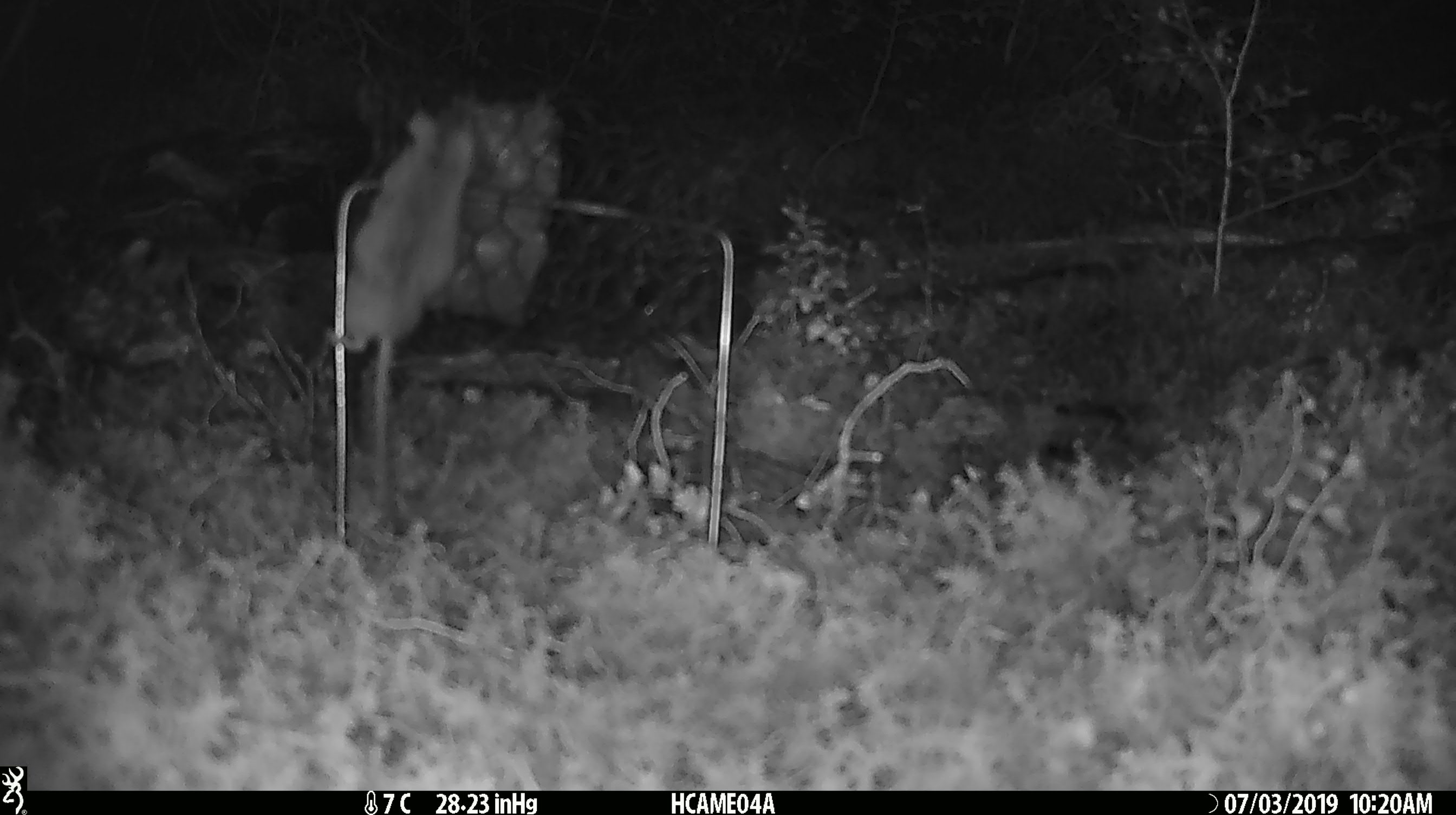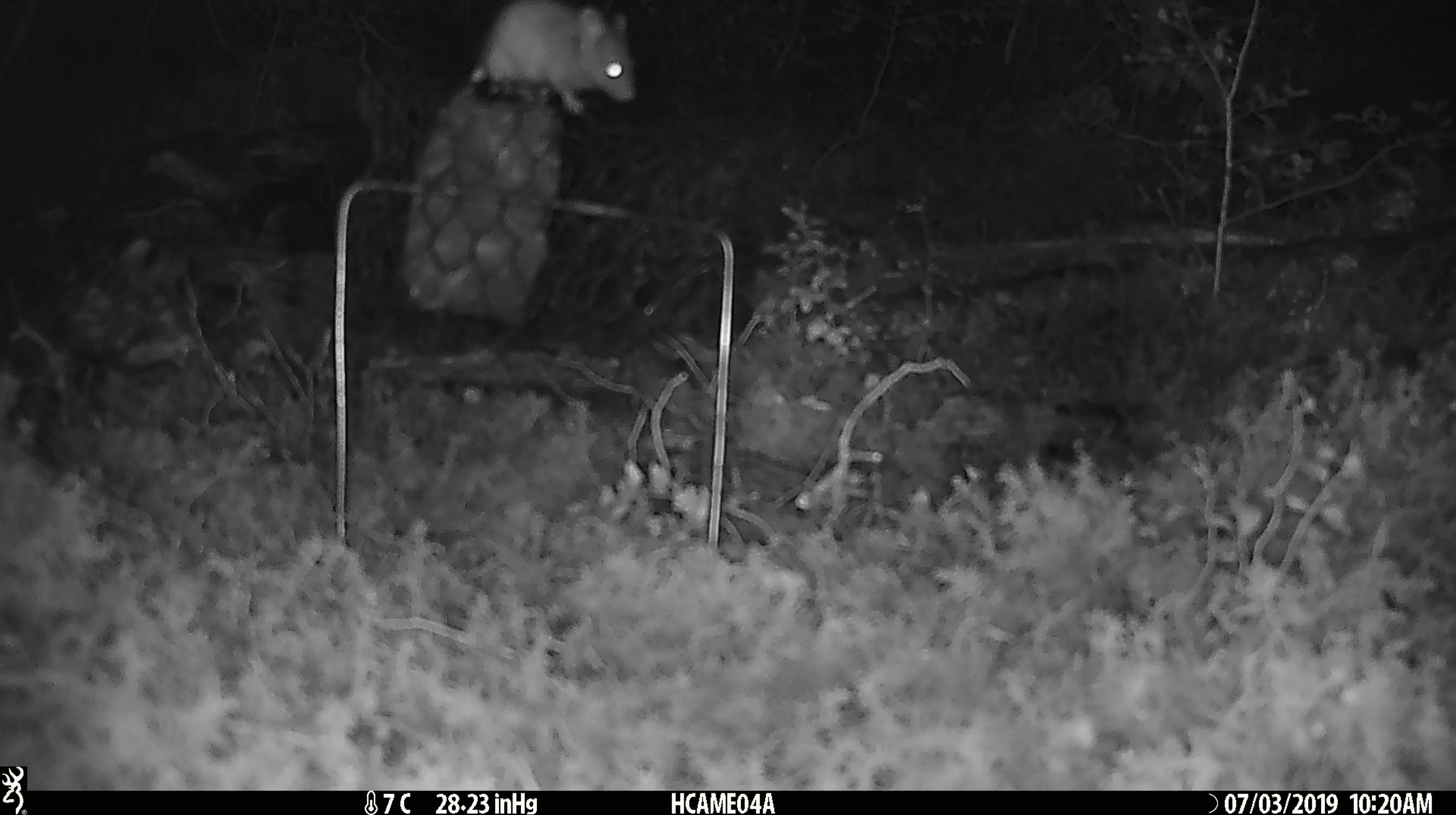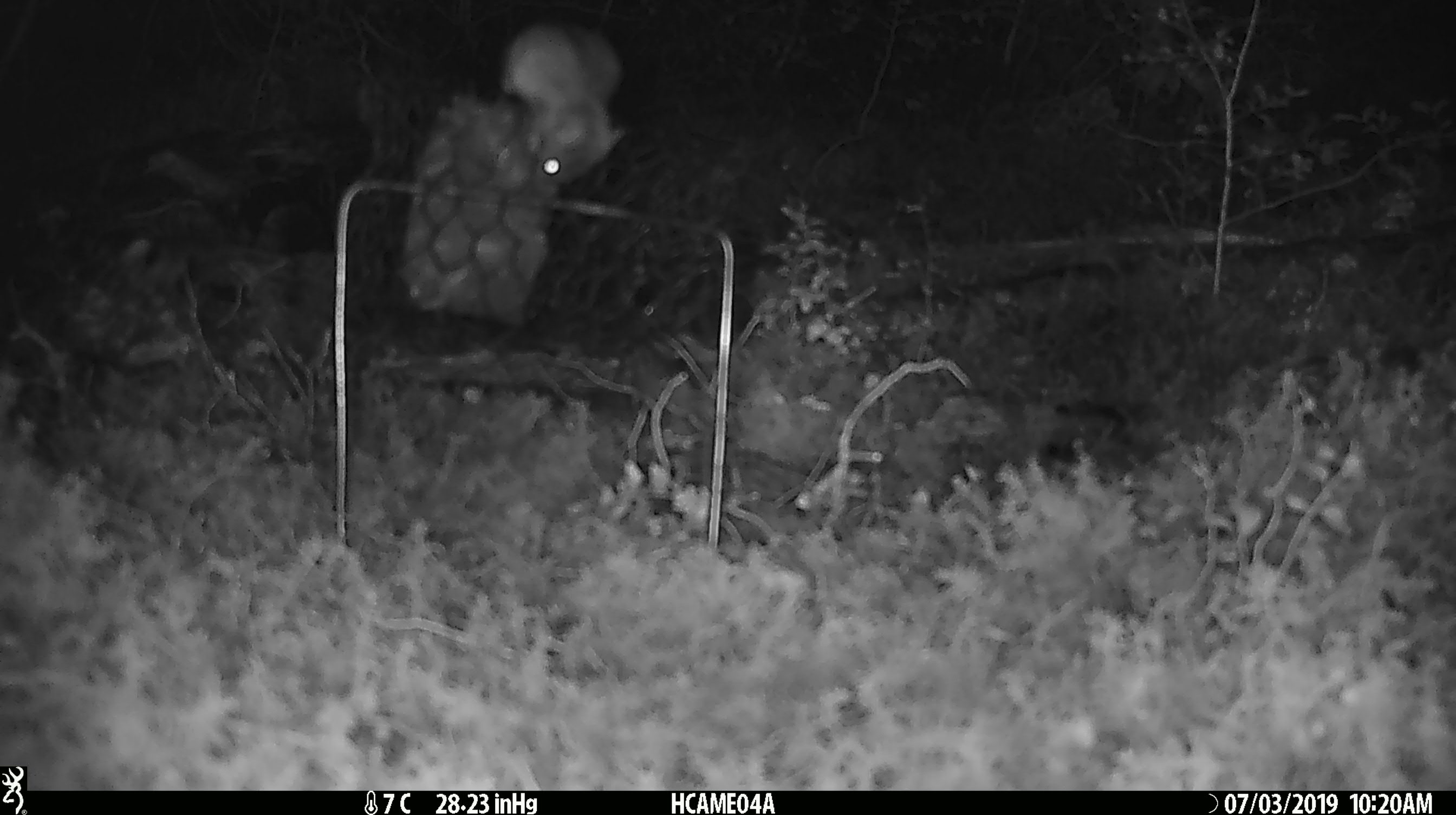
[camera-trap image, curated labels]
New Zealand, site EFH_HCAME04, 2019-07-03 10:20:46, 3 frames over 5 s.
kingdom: Animalia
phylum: Chordata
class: Mammalia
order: Rodentia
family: Muridae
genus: Mus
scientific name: Mus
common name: mouse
Mouse (Mus).